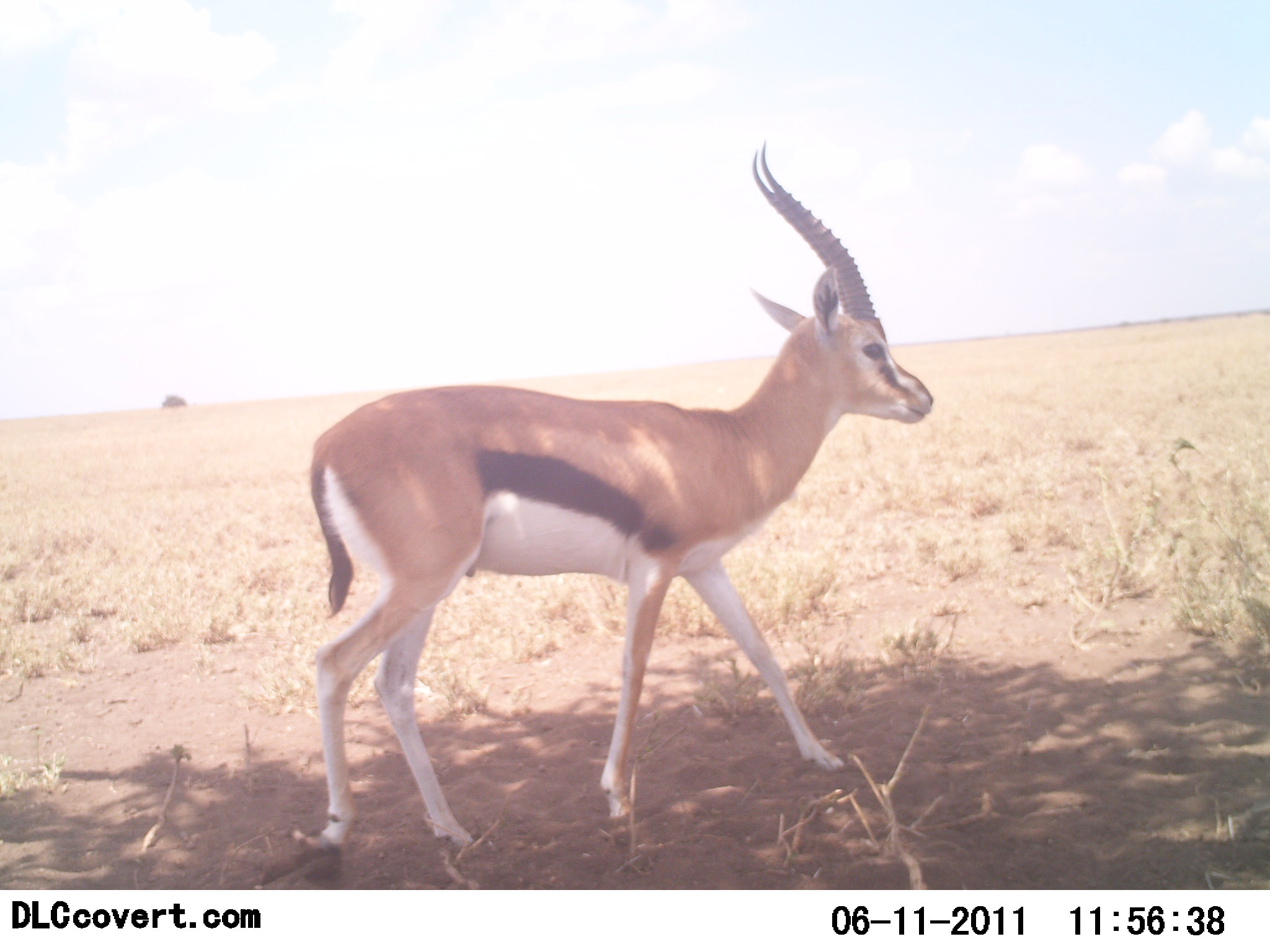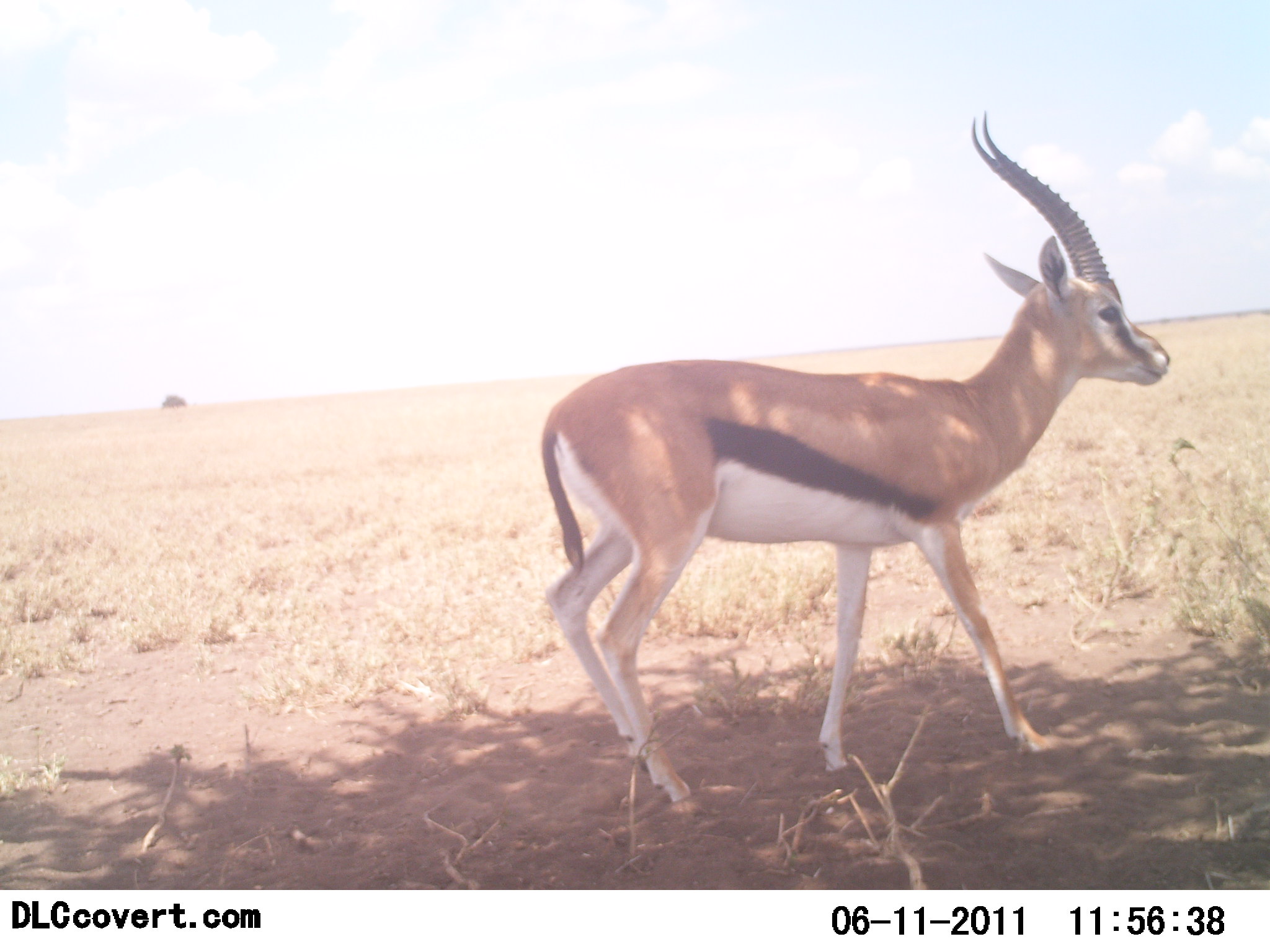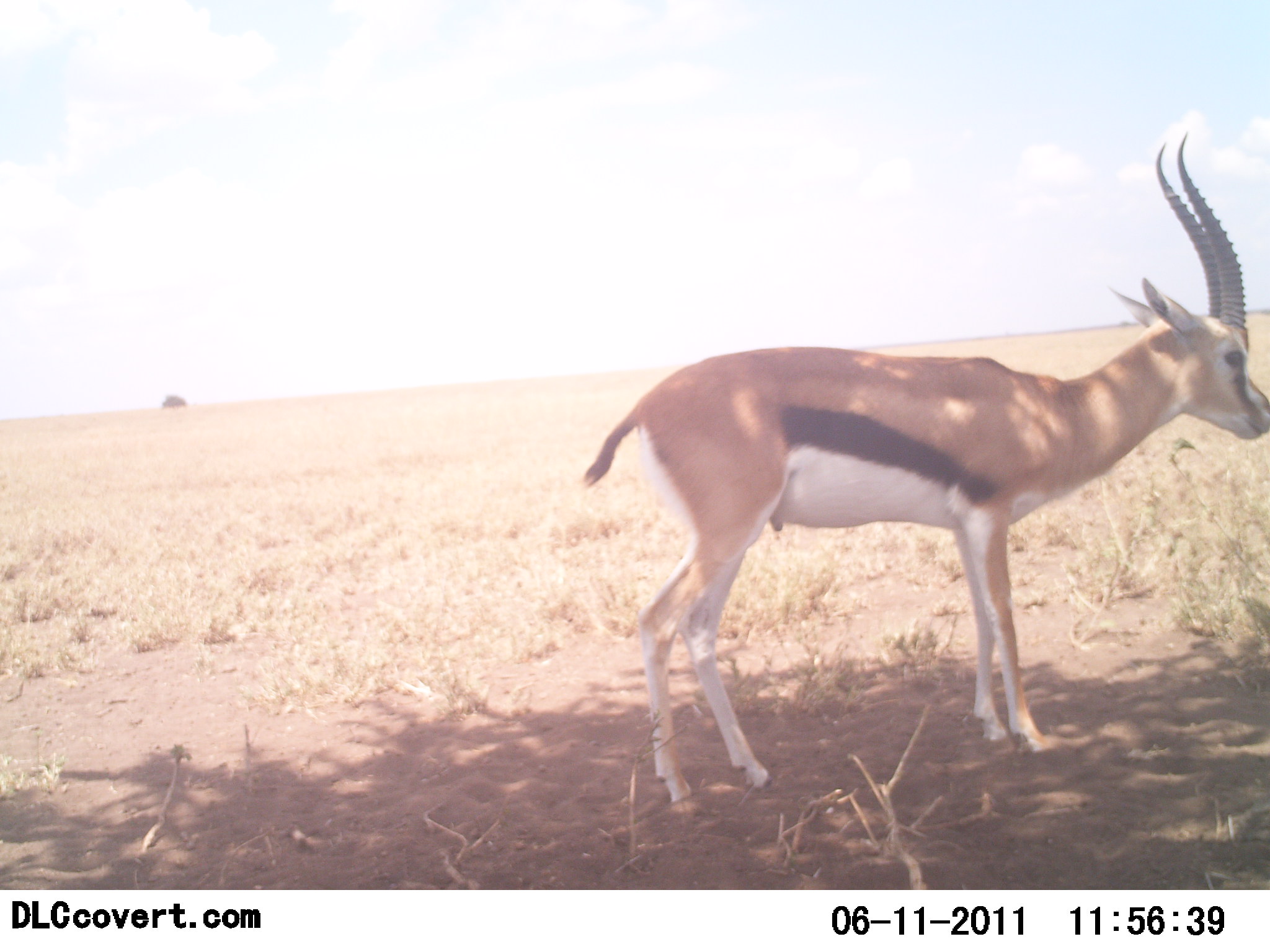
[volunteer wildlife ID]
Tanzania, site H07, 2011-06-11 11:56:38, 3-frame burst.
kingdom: Animalia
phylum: Chordata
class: Mammalia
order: Artiodactyla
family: Bovidae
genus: Eudorcas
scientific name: Eudorcas thomsonii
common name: thomson's gazelle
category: gazellethomsons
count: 1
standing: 0%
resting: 0%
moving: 100%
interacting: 0%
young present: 0%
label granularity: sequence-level